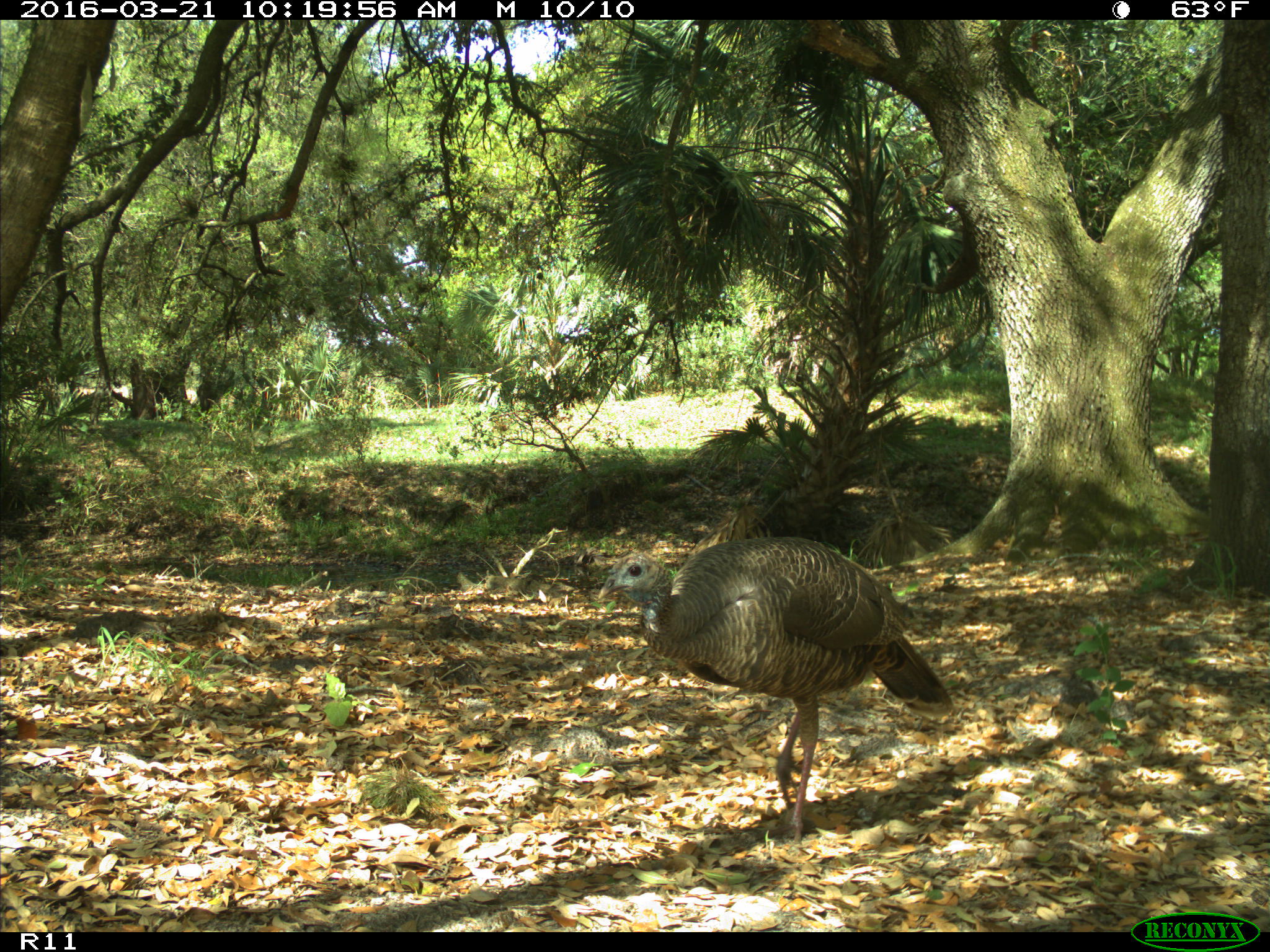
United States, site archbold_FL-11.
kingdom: Animalia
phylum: Chordata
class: Aves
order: Galliformes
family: Phasianidae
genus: Meleagris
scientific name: Meleagris gallopavo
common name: wild turkey